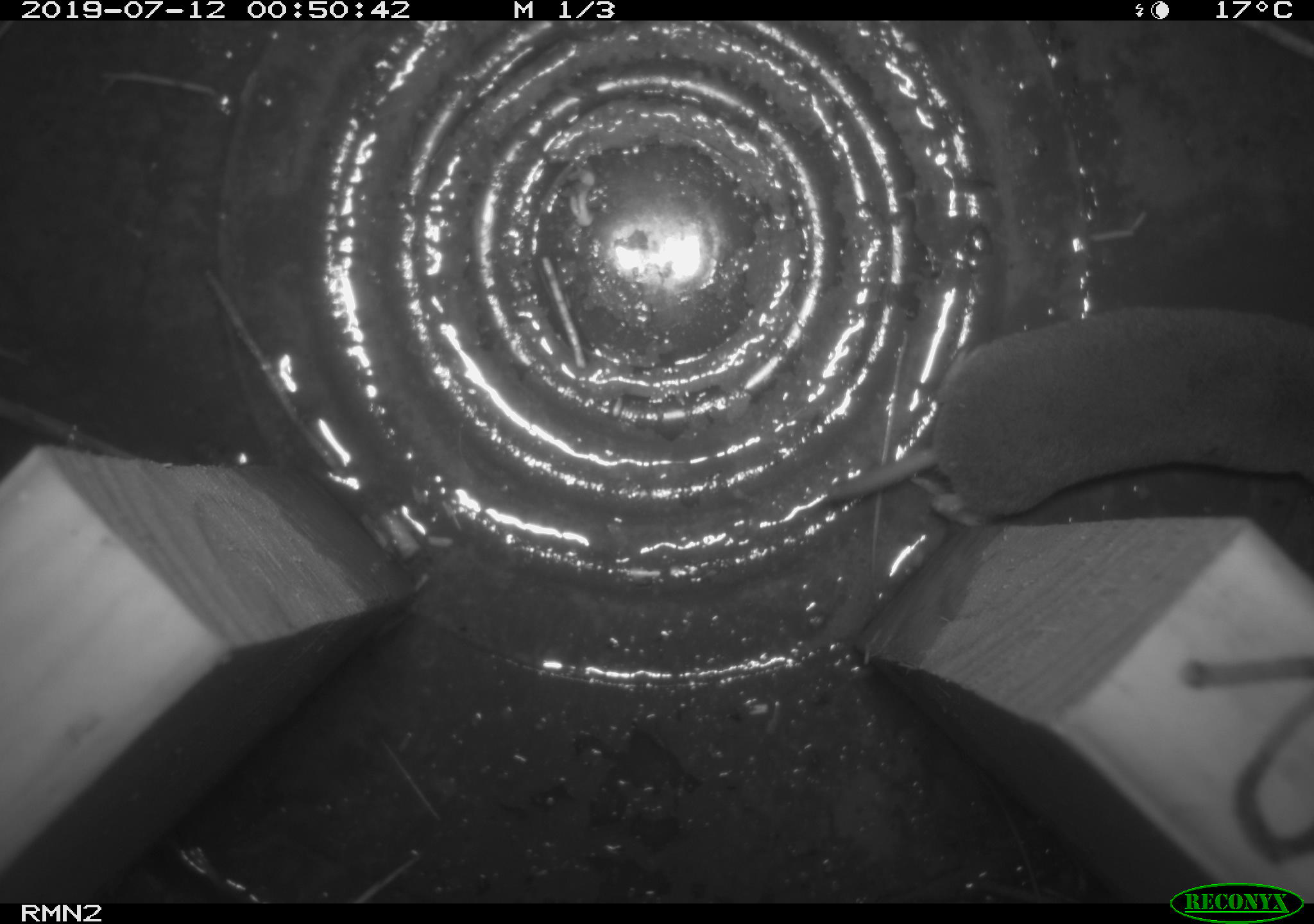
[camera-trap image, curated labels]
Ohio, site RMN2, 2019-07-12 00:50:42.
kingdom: Animalia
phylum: Chordata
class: Mammalia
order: Eulipotyphla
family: Soricidae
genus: Blarina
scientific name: Blarina brevicauda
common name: northern short-tailed shrew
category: n. short-tailed shrew